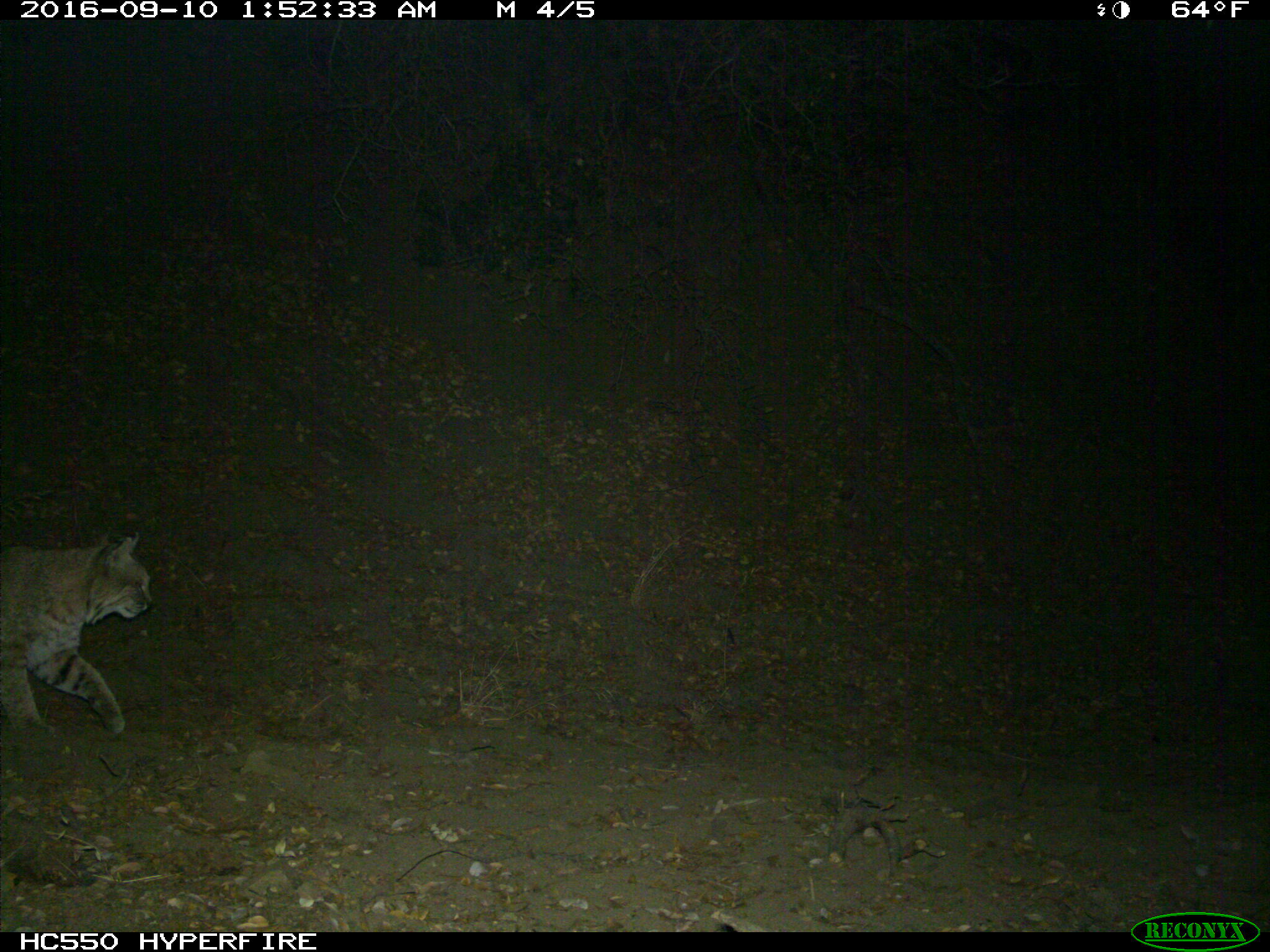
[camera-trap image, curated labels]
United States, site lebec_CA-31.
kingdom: Animalia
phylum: Chordata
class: Mammalia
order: Carnivora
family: Felidae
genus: Lynx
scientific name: Lynx rufus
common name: bobcat